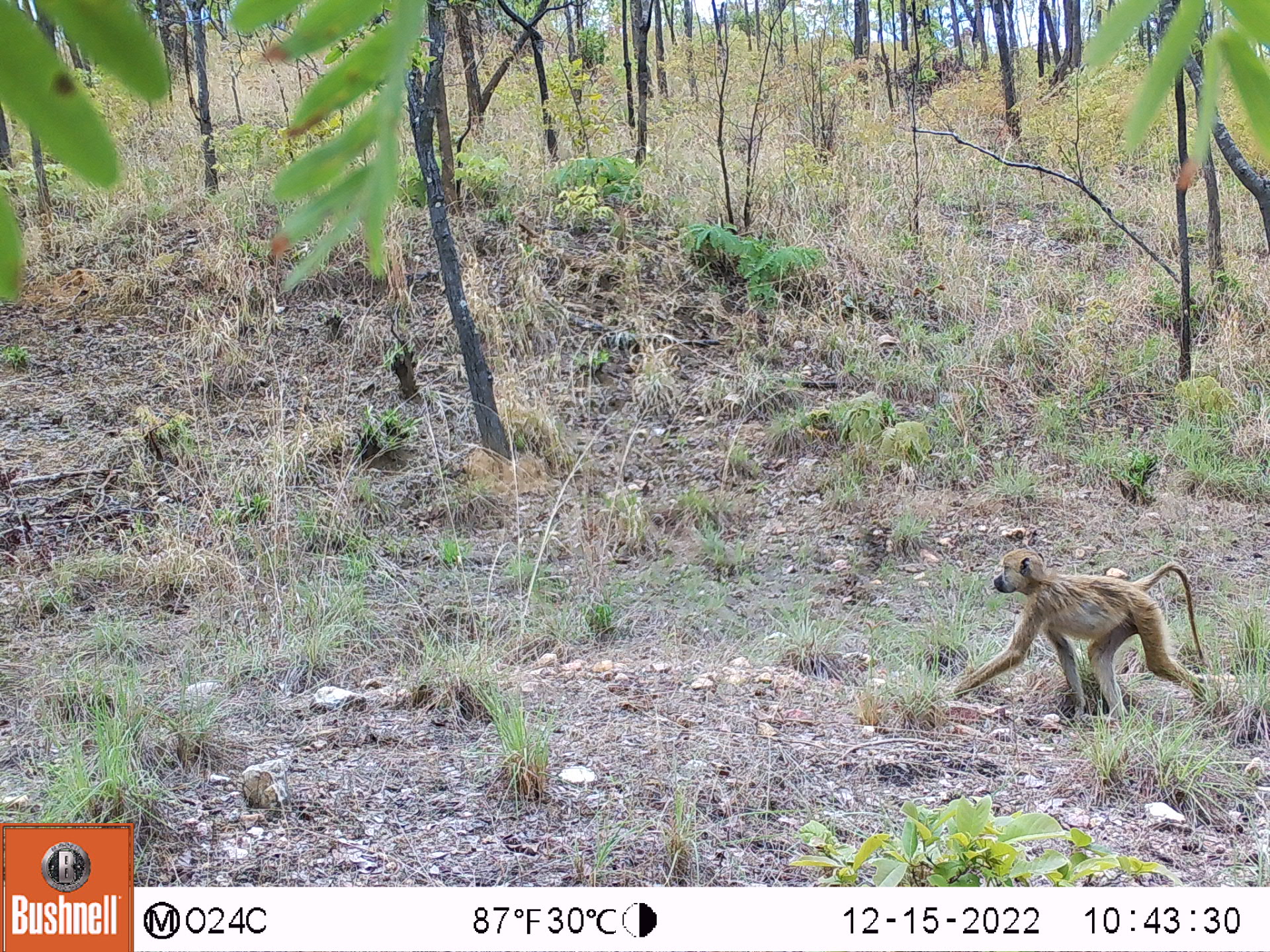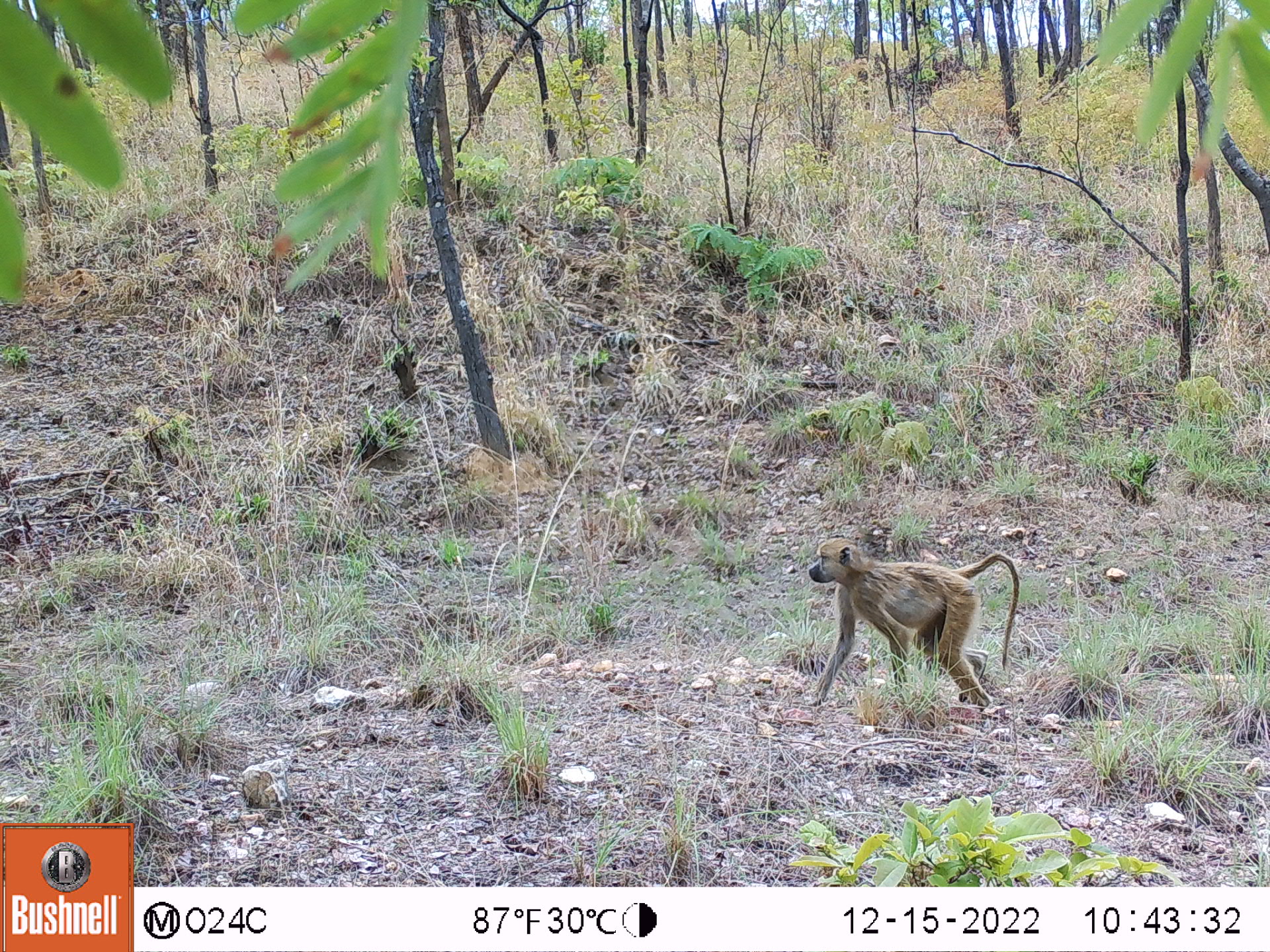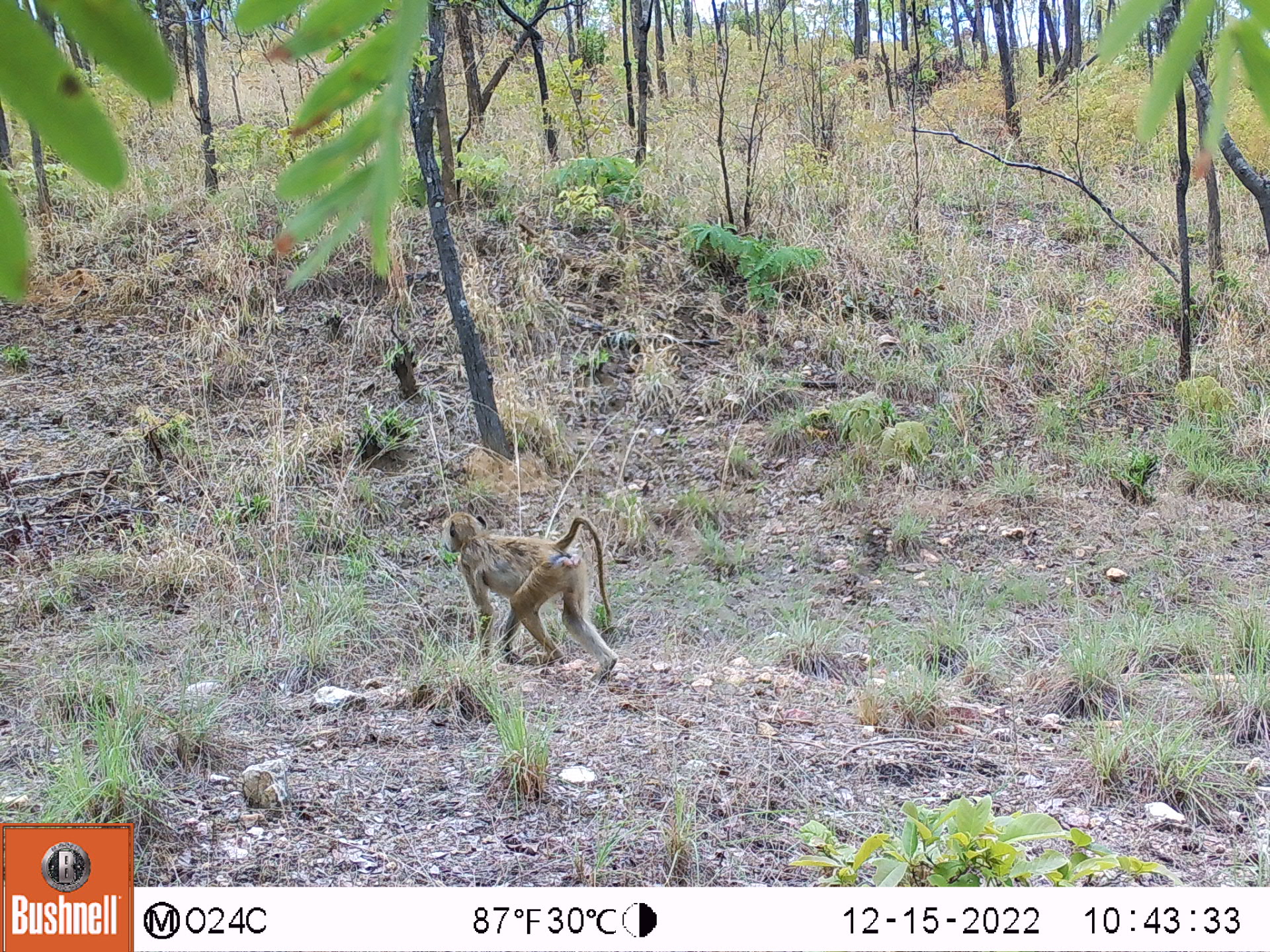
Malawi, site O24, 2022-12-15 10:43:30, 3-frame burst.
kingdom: Animalia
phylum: Chordata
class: Mammalia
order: Primates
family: Cercopithecidae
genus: Papio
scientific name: Papio cynocephalus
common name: yellow baboon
Yellow baboon (Papio cynocephalus), count 1.